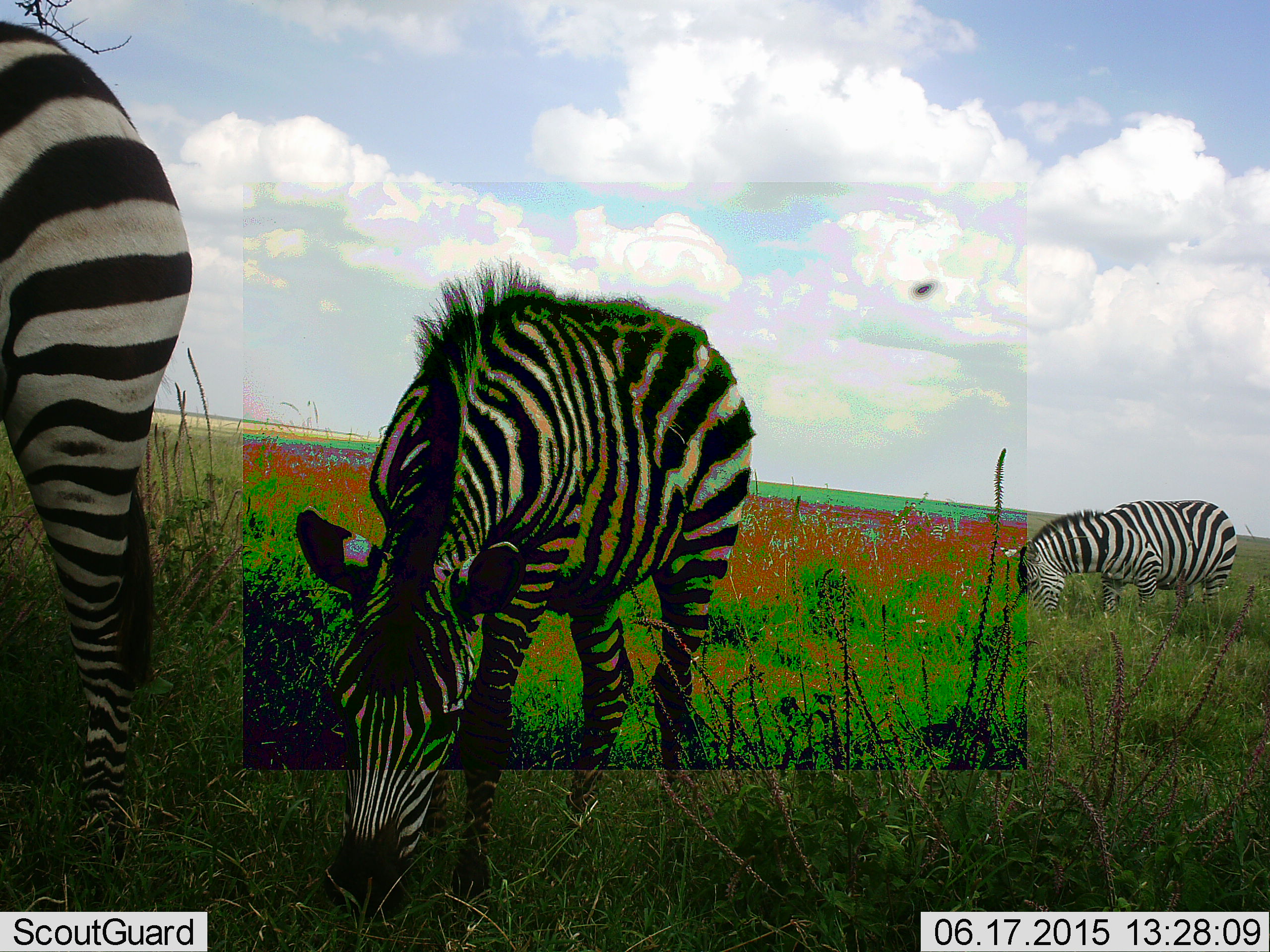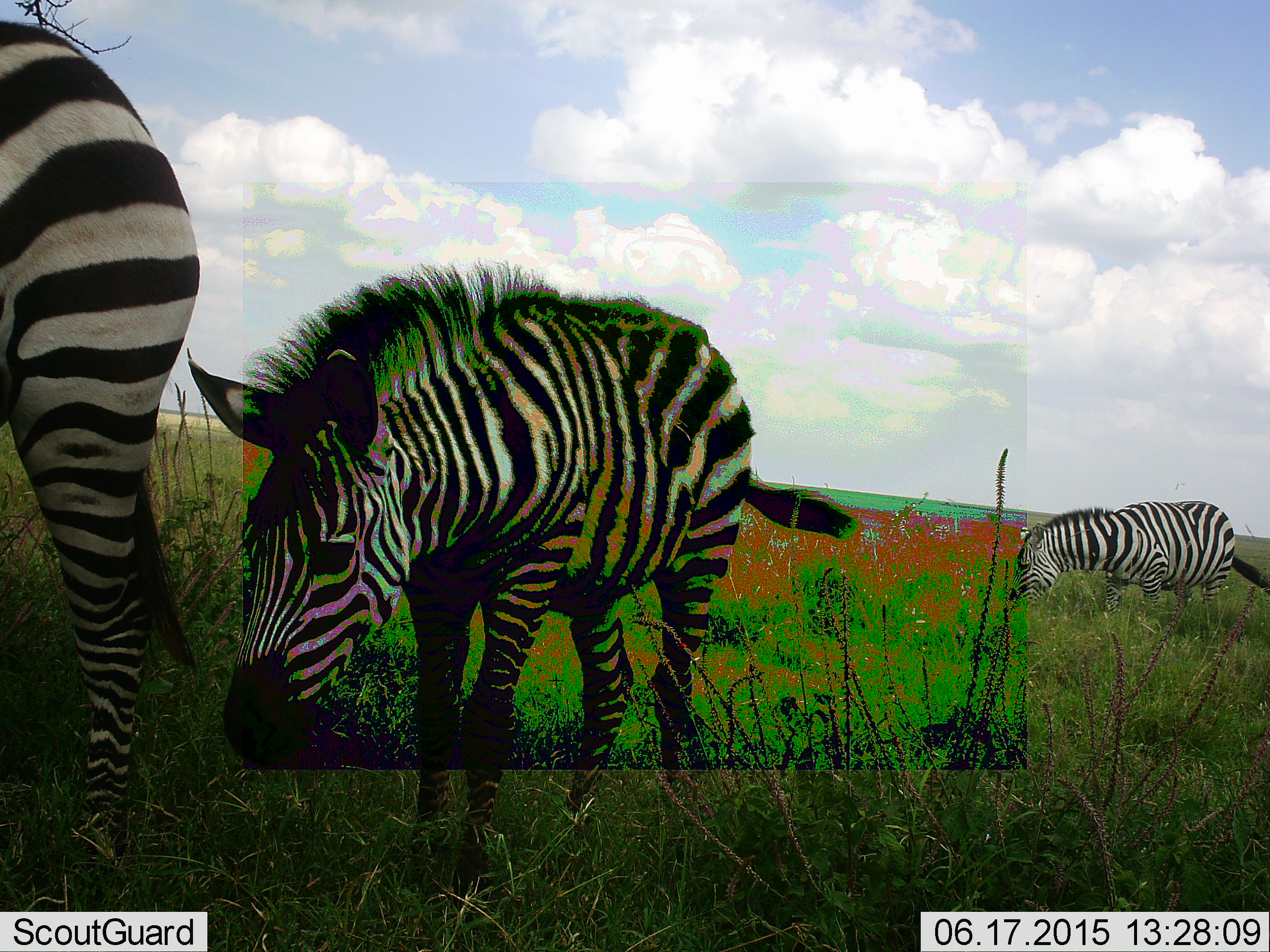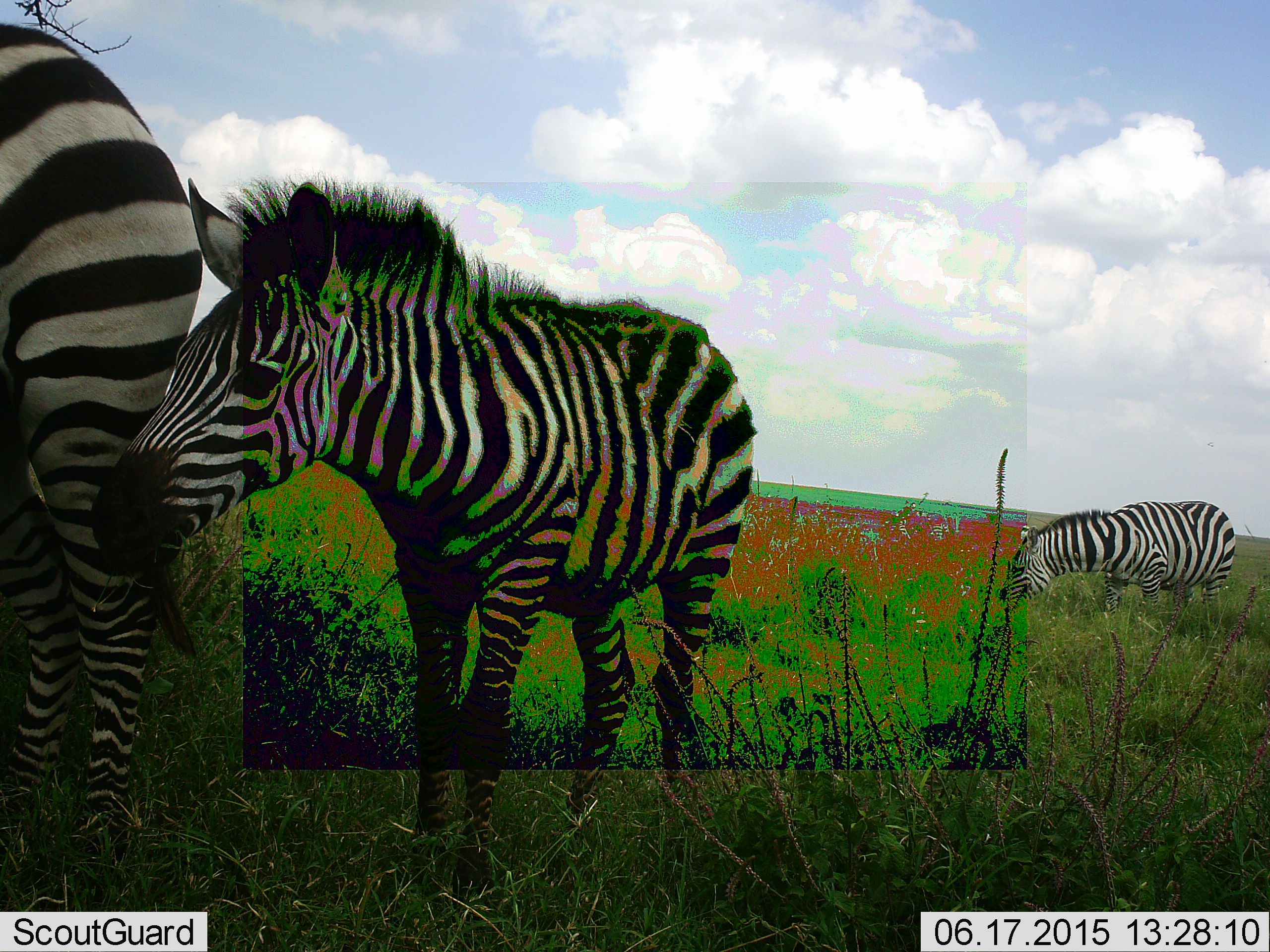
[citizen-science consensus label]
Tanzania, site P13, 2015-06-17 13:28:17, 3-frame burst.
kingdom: Animalia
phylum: Chordata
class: Mammalia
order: Perissodactyla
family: Equidae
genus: Equus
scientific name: Equus quagga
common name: plains zebra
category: zebra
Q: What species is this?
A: Zebra (plains zebra) (Equus quagga).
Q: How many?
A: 3.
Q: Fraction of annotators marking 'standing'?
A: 42%.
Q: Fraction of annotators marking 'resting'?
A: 0%.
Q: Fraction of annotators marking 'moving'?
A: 0%.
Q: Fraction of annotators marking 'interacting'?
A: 0%.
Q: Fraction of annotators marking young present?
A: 50%.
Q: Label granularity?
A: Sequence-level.